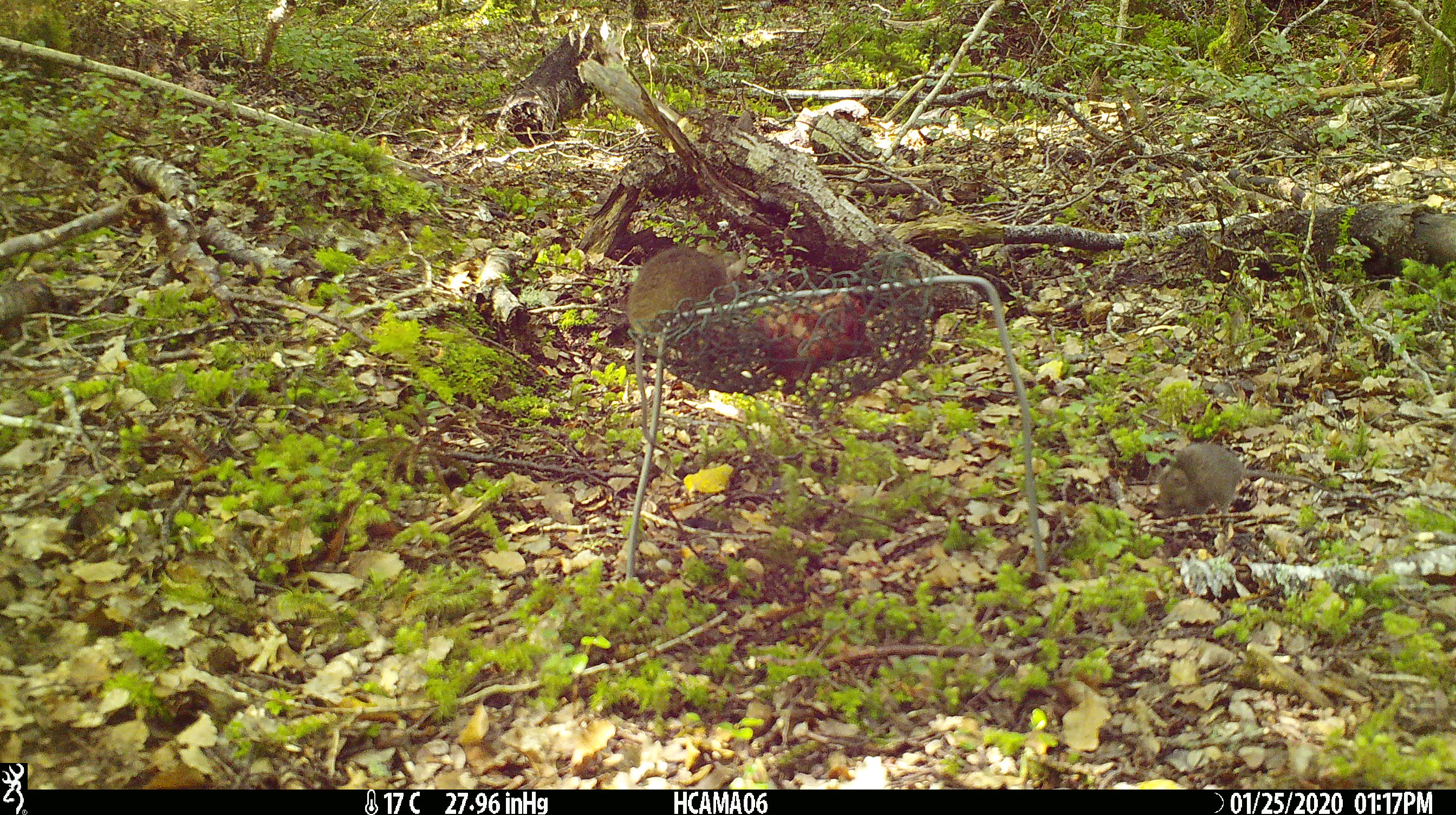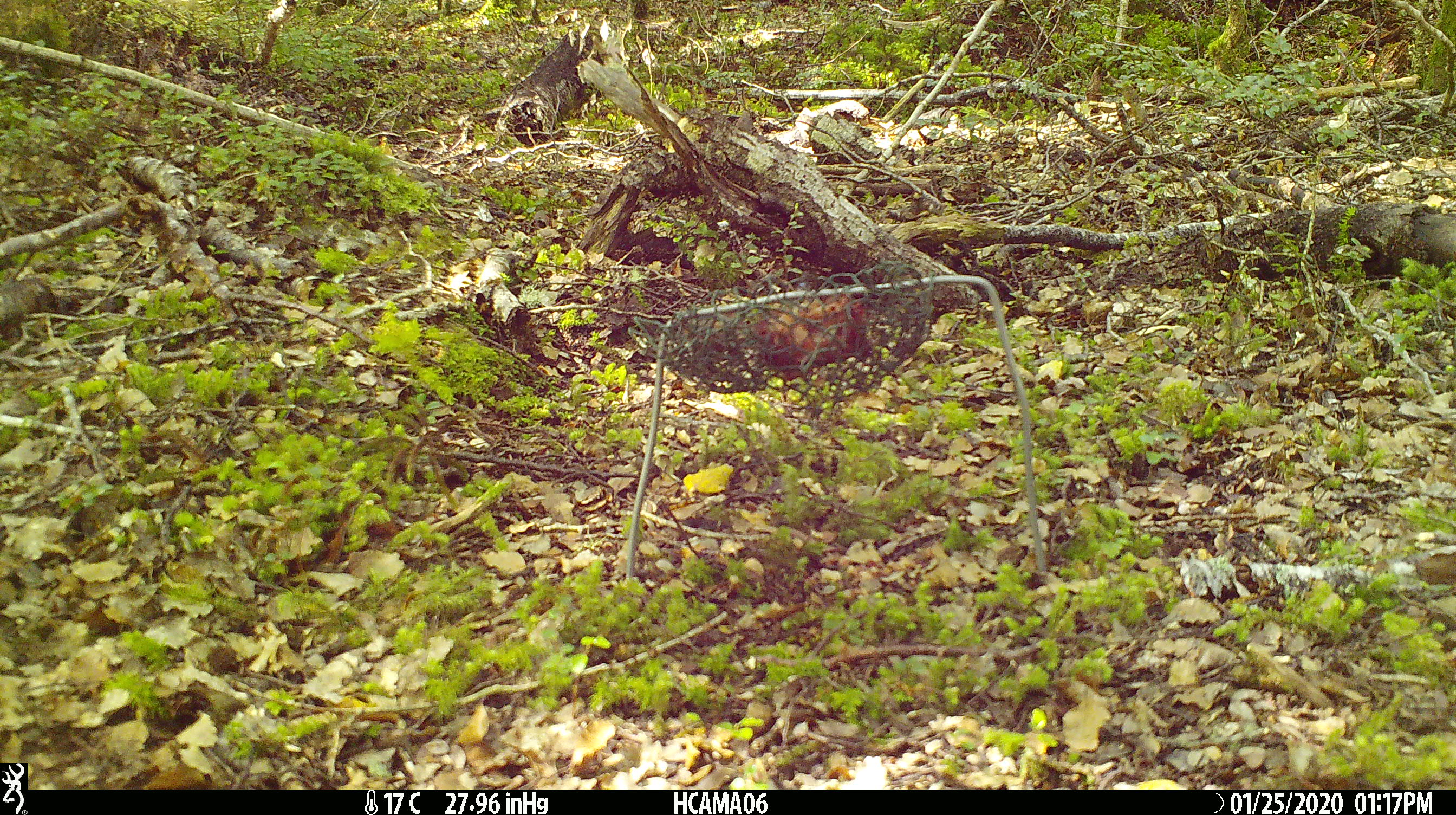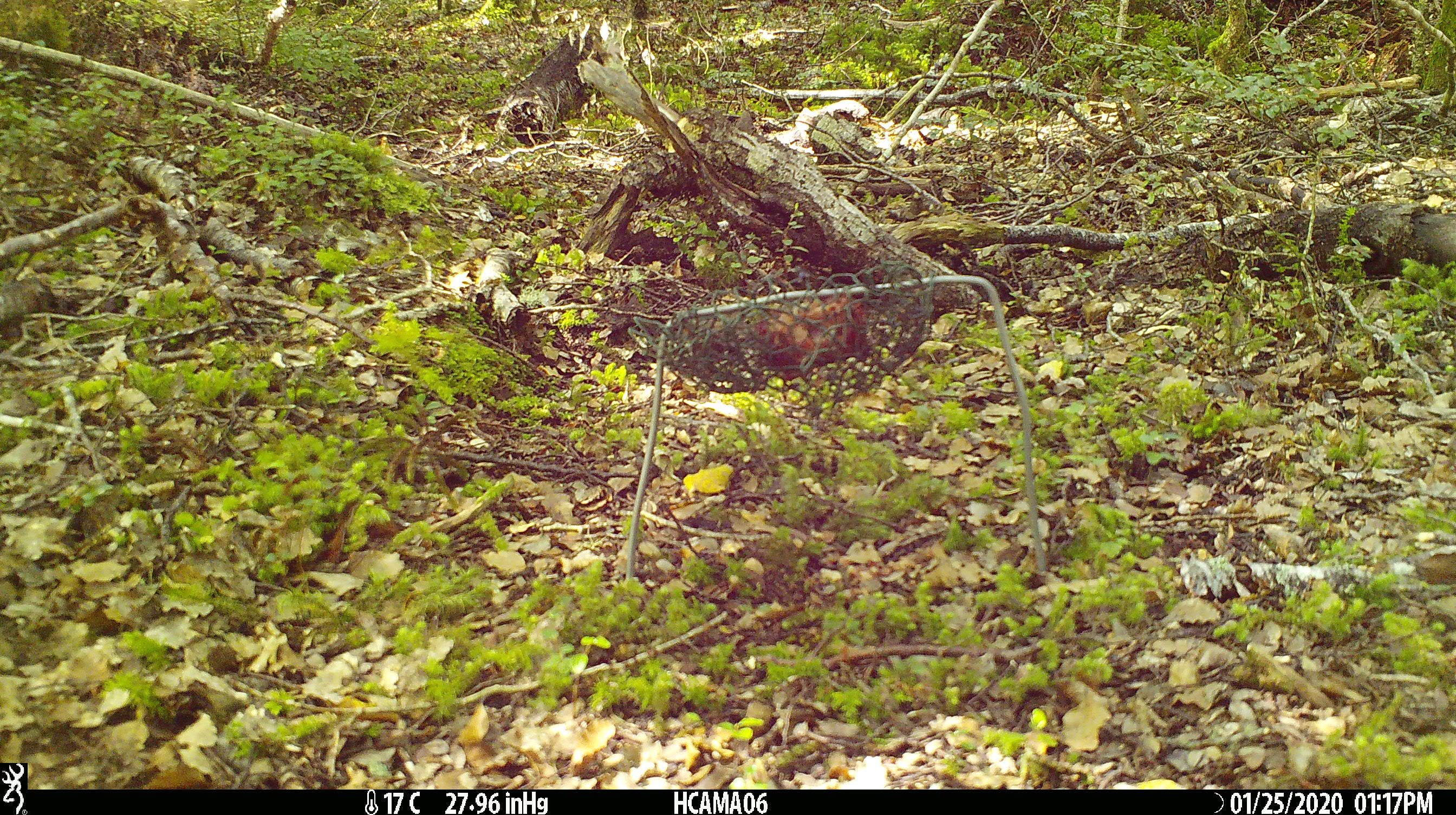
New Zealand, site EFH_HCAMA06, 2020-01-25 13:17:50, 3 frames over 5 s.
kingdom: Animalia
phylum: Chordata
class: Mammalia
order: Rodentia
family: Muridae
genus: Mus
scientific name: Mus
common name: mouse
Mouse (Mus).